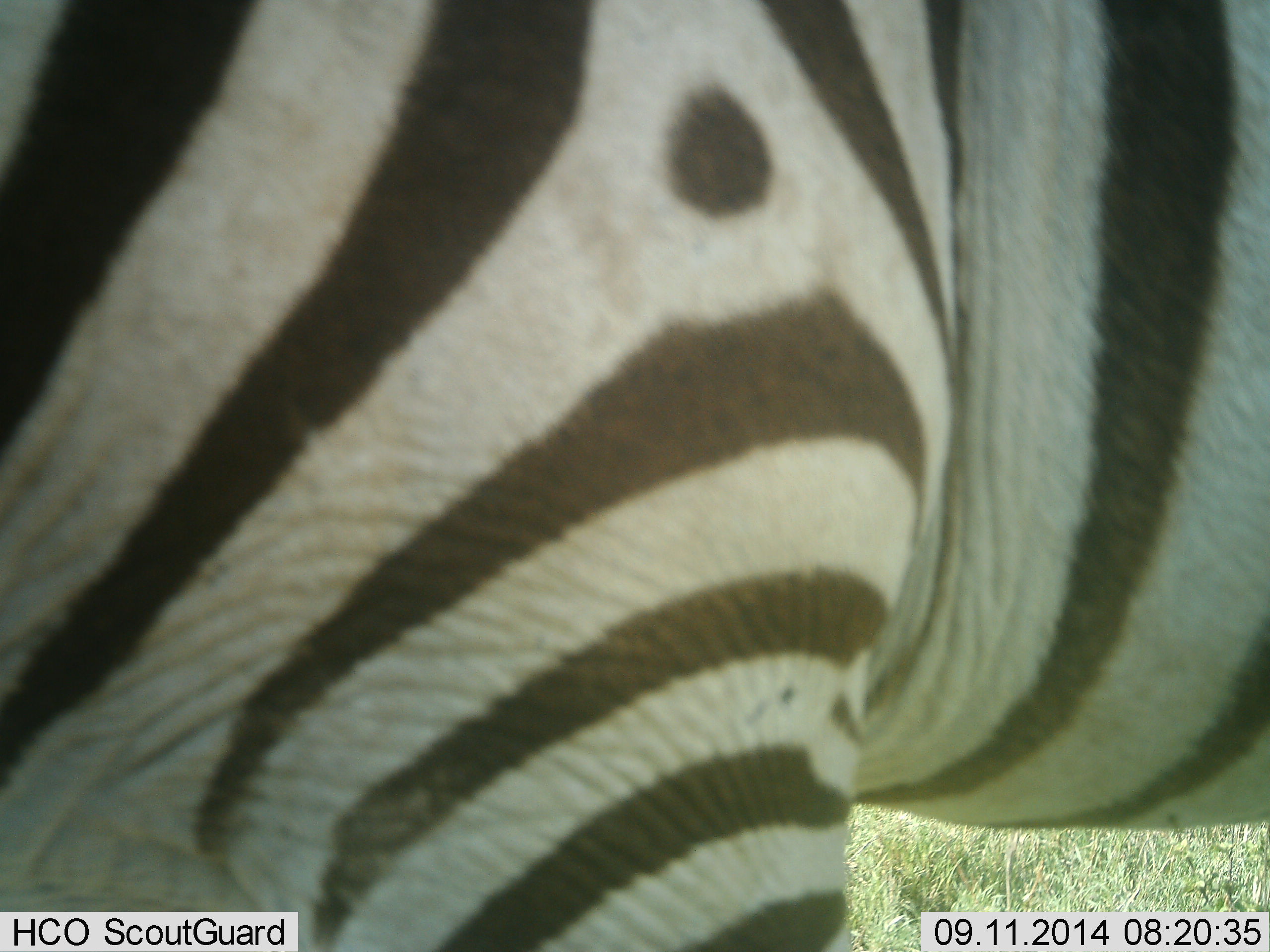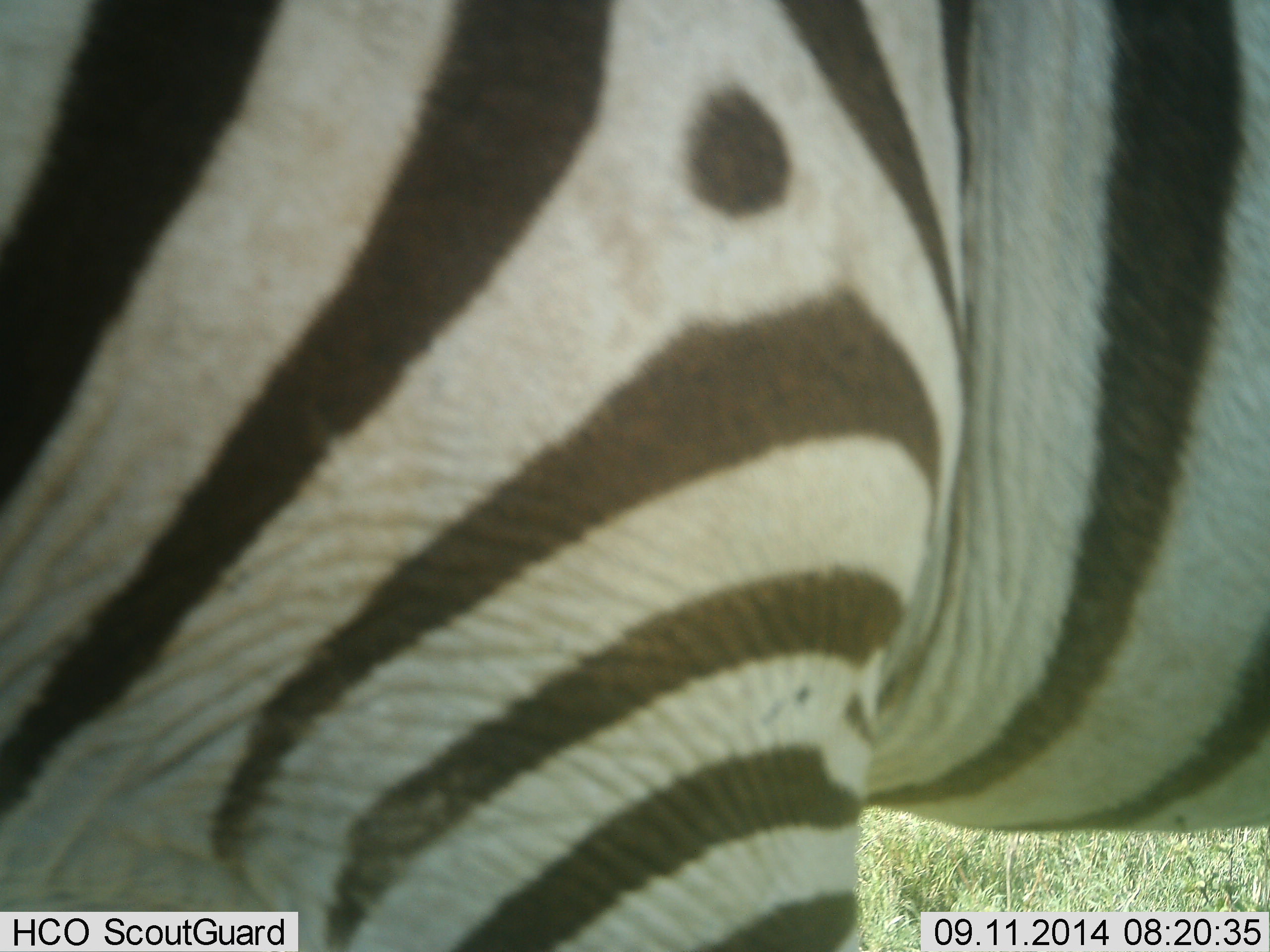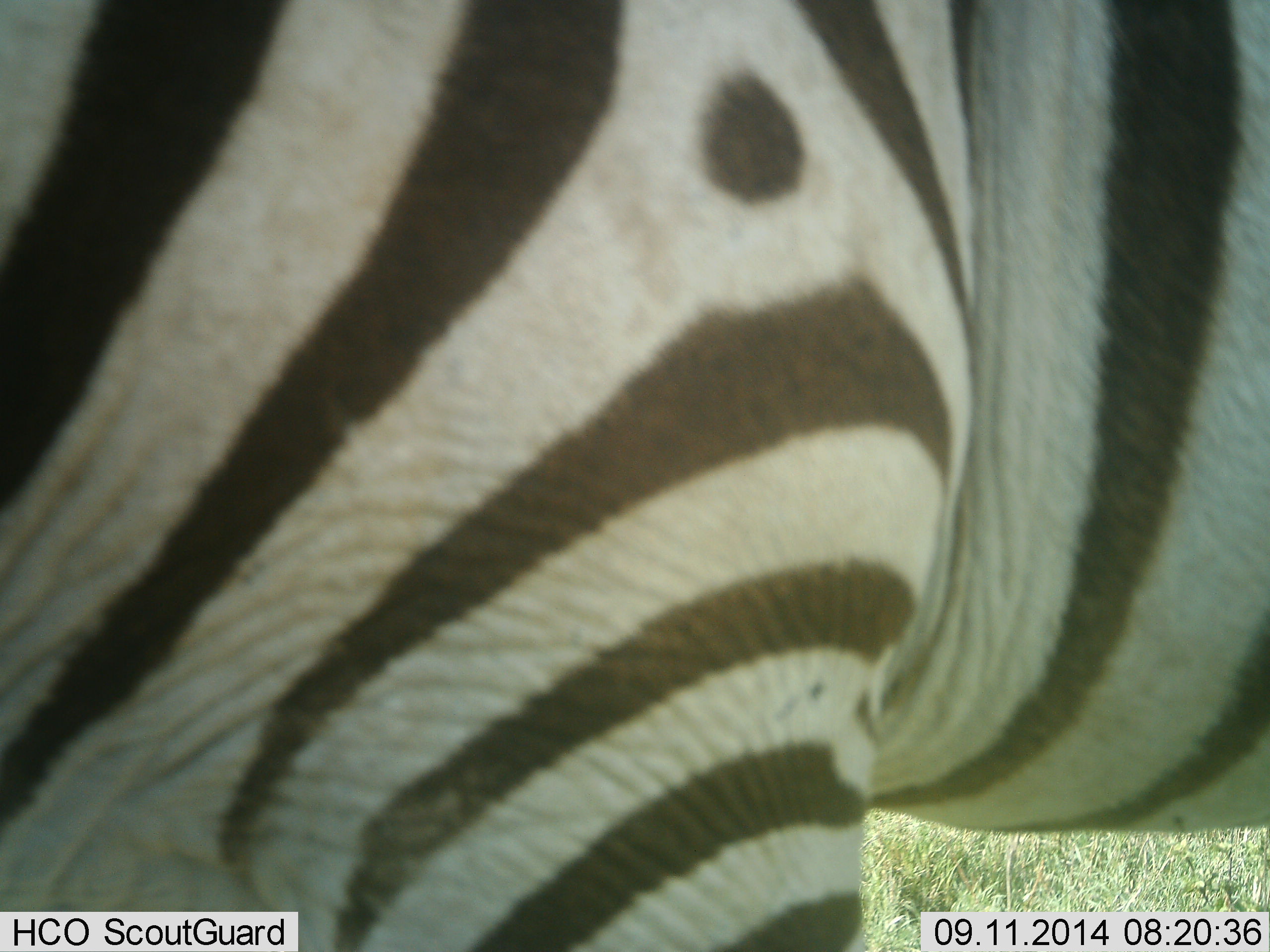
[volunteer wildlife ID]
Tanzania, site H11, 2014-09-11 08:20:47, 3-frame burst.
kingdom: Animalia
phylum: Chordata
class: Mammalia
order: Perissodactyla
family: Equidae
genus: Equus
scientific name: Equus quagga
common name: plains zebra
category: zebra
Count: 1.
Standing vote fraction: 80%.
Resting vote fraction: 0%.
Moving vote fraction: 10%.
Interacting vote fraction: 0%.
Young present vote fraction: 0%.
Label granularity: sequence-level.